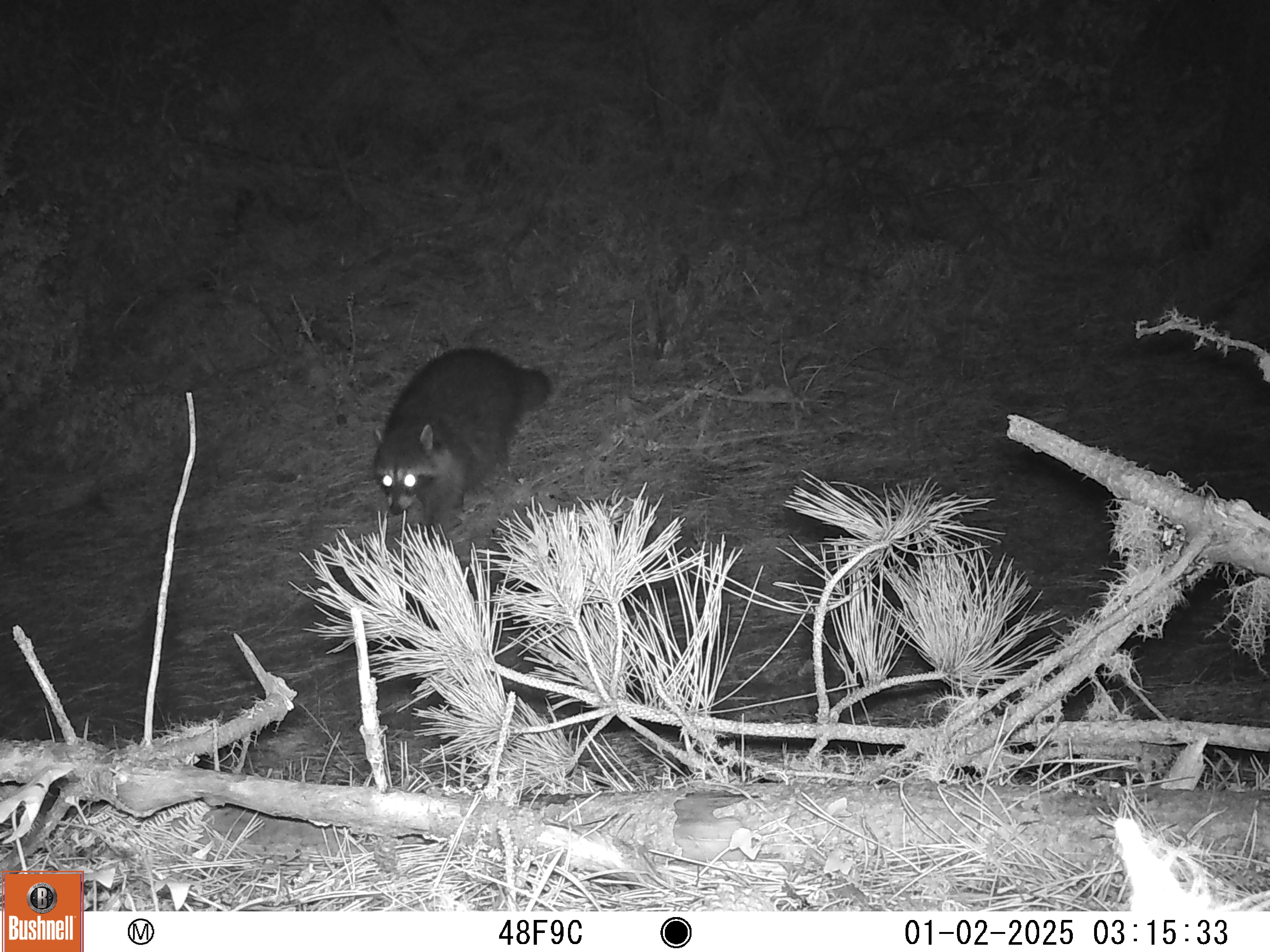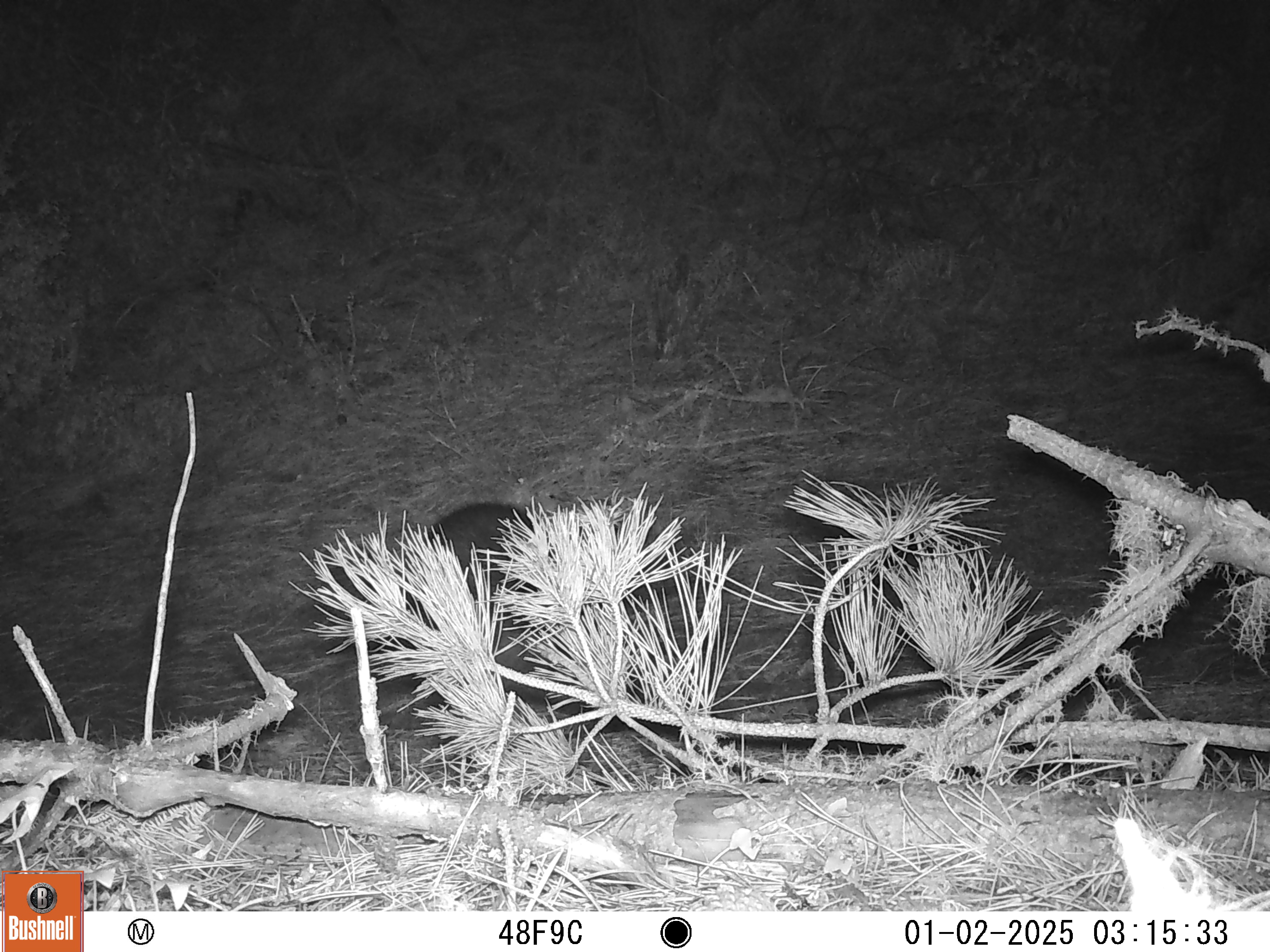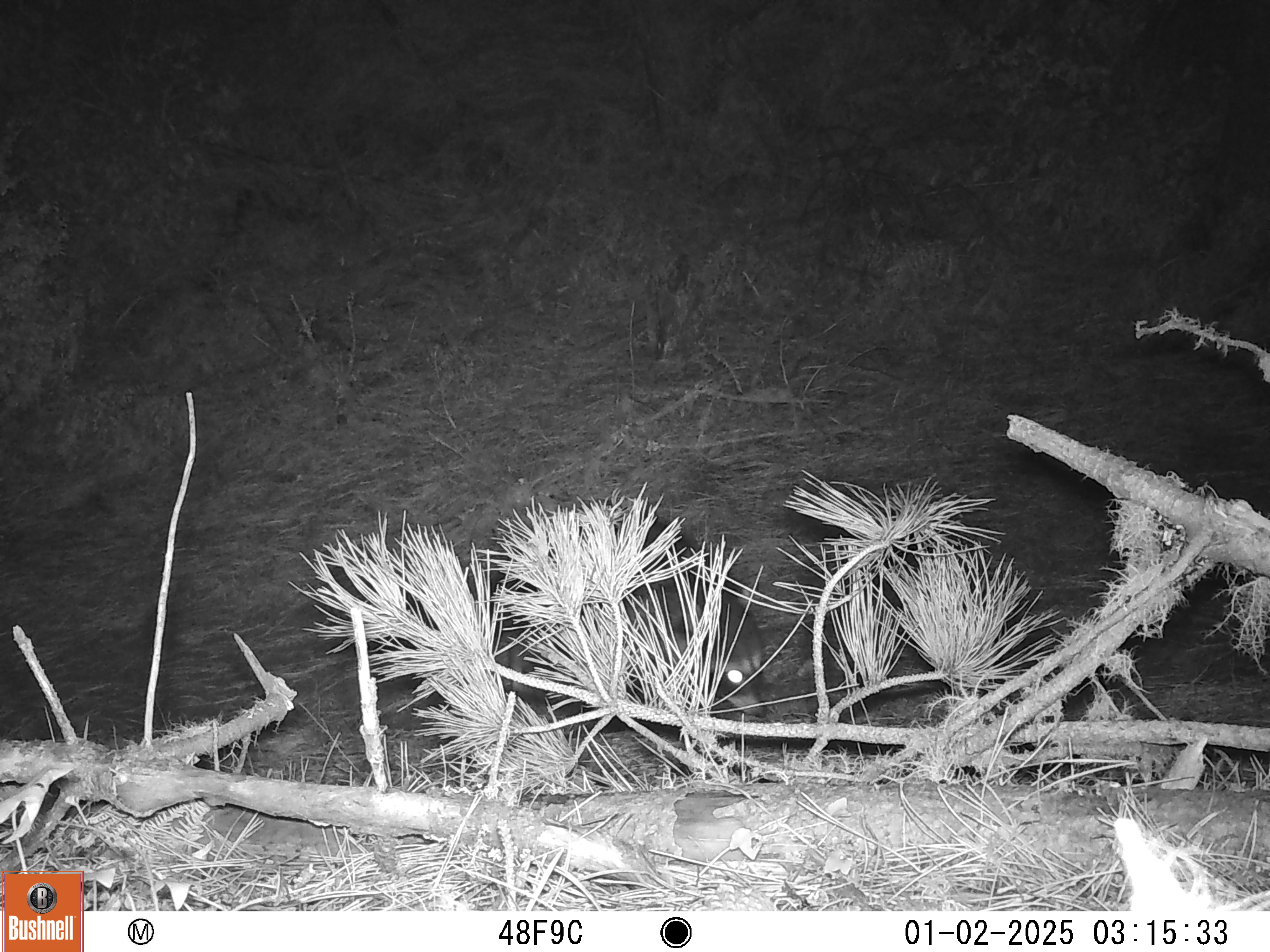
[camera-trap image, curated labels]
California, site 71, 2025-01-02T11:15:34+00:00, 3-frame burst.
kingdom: Animalia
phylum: Chordata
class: Mammalia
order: Carnivora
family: Procyonidae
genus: Procyon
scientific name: Procyon lotor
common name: raccoon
Raccoon (Procyon lotor).